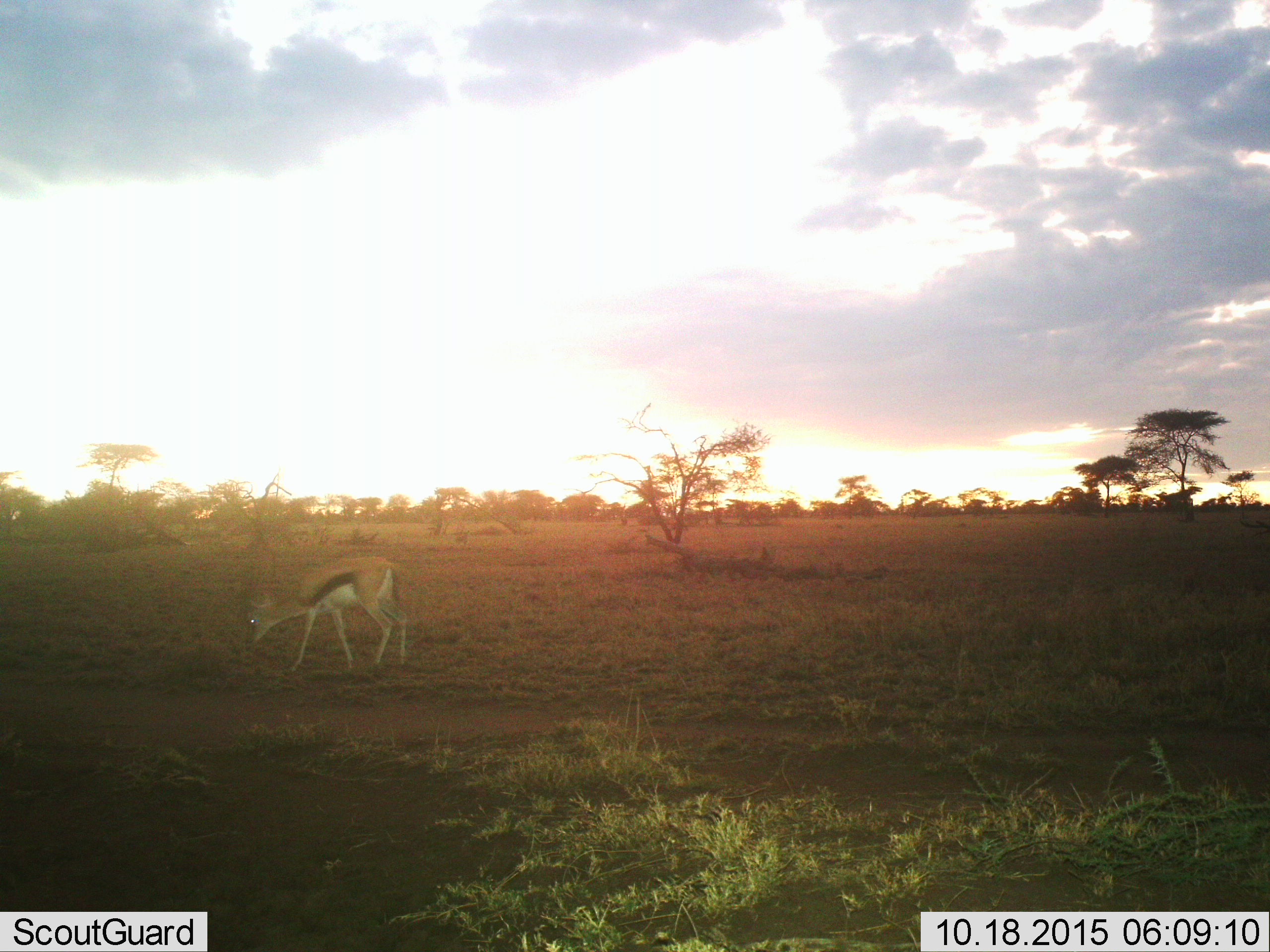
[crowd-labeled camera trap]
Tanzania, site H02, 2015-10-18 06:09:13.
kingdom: Animalia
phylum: Chordata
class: Mammalia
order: Artiodactyla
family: Bovidae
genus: Eudorcas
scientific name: Eudorcas thomsonii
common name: thomson's gazelle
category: gazellethomsons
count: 1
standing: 43%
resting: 0%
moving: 0%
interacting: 0%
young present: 0%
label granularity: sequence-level